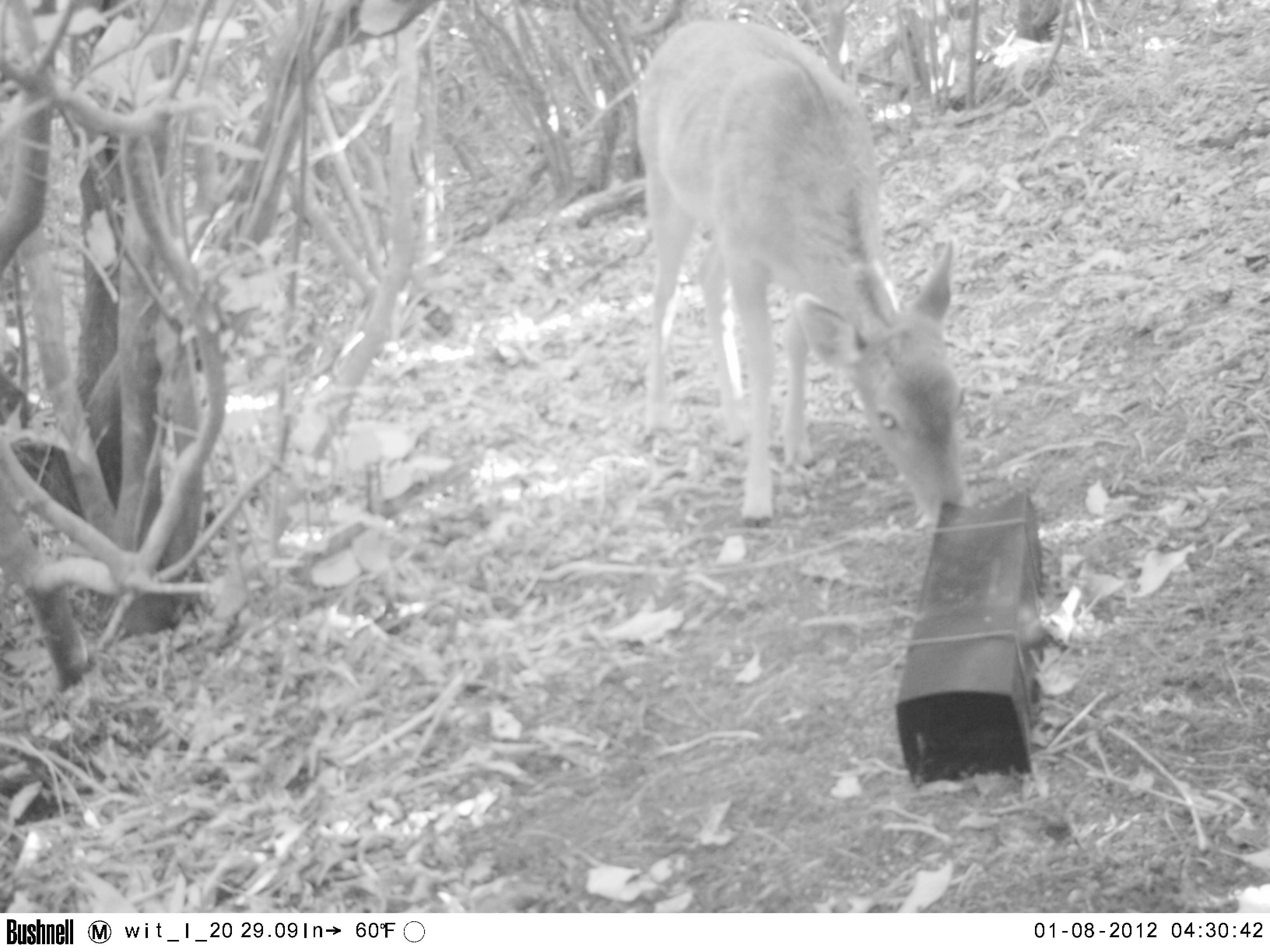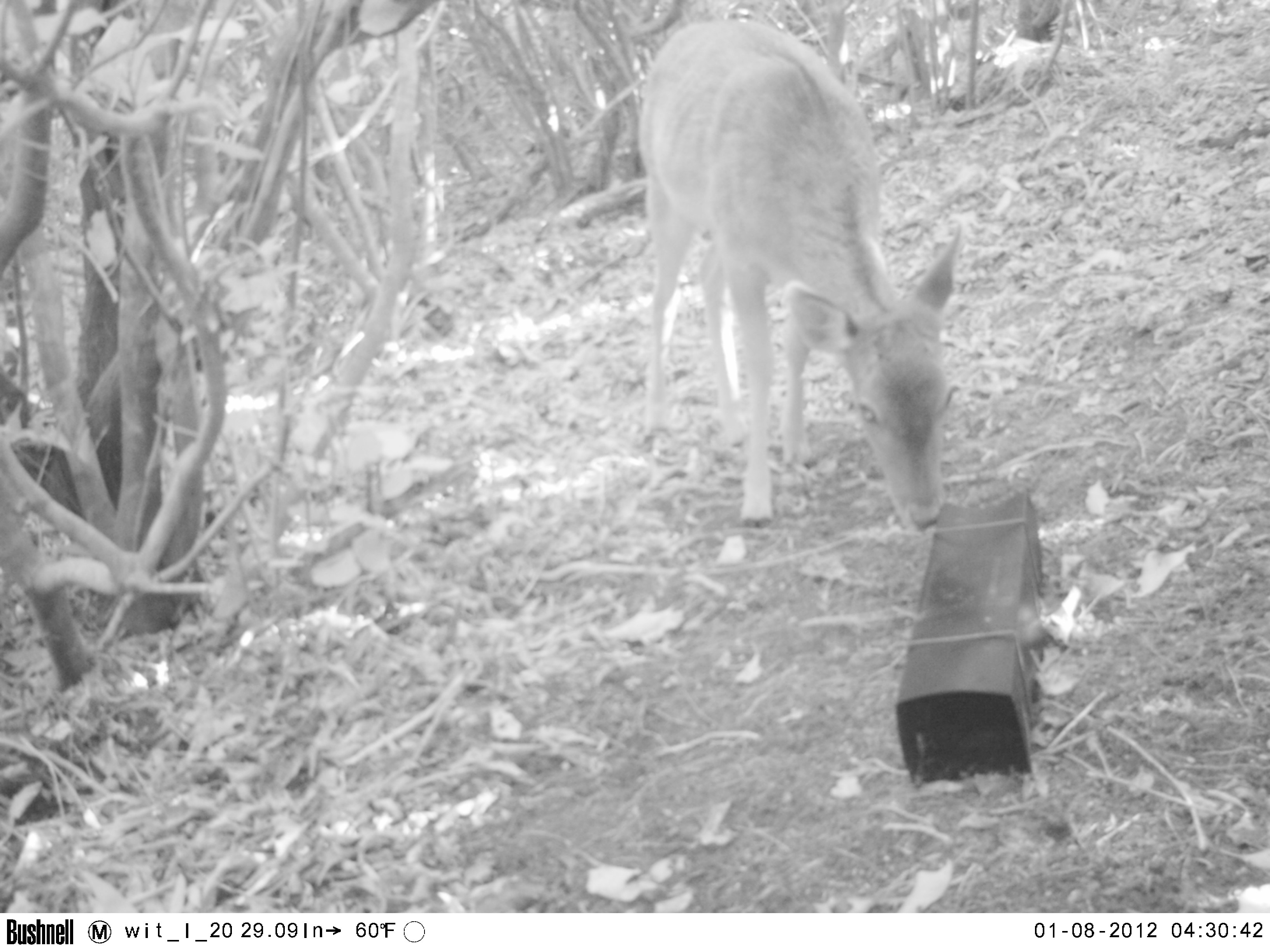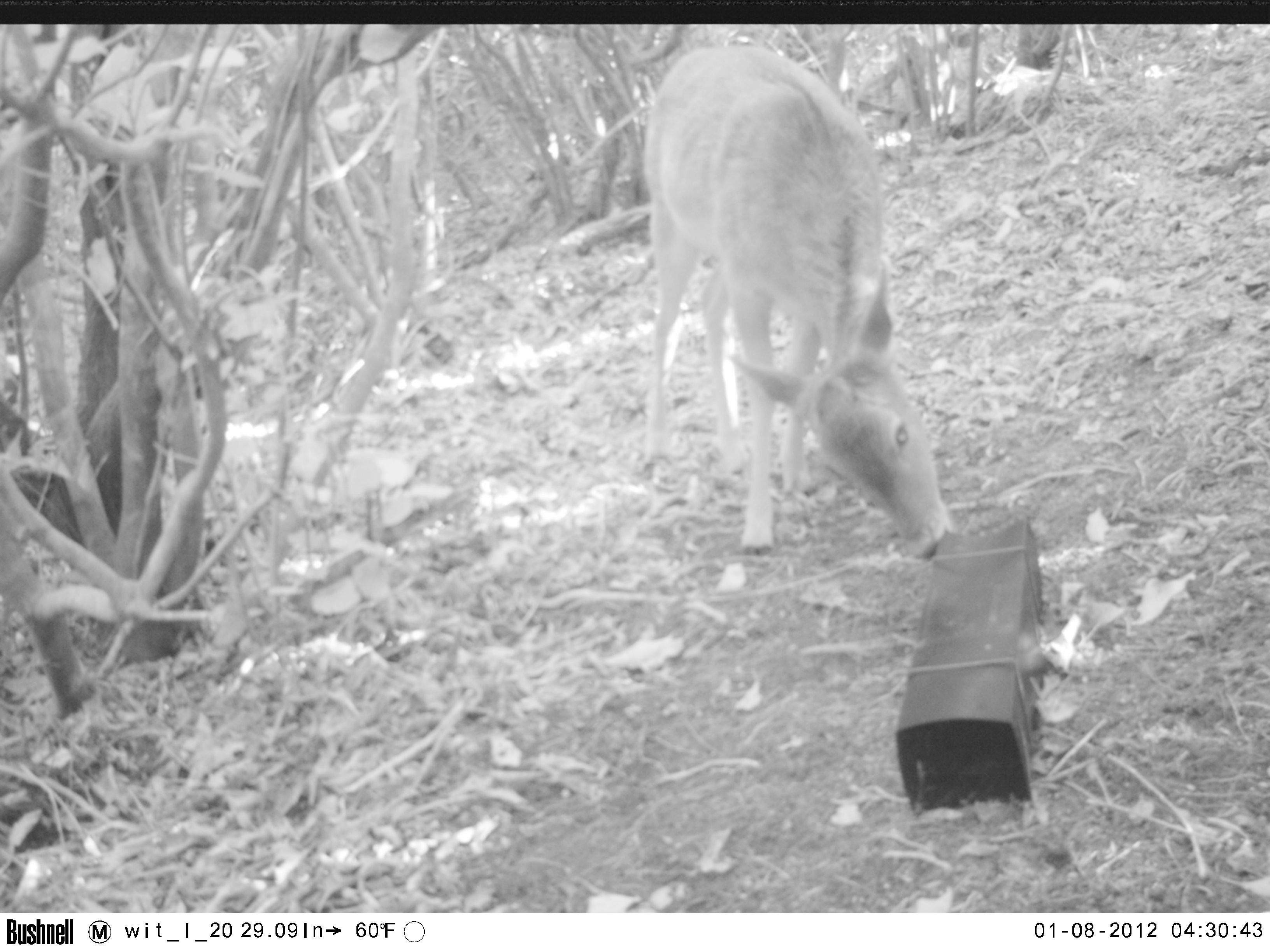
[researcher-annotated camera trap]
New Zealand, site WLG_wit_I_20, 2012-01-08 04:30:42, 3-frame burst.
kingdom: Animalia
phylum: Chordata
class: Mammalia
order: Artiodactyla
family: Cervidae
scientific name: Cervidae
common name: deer